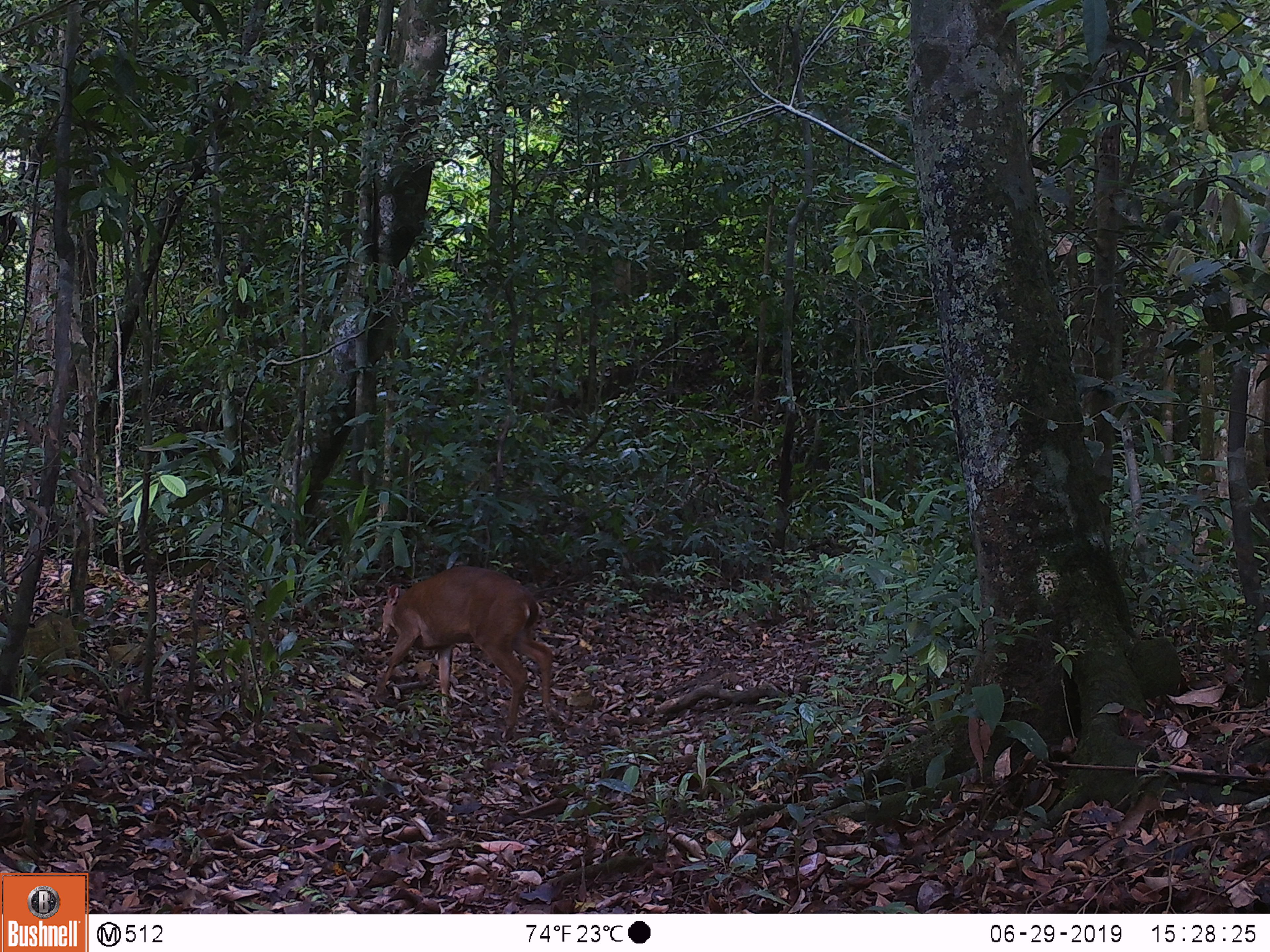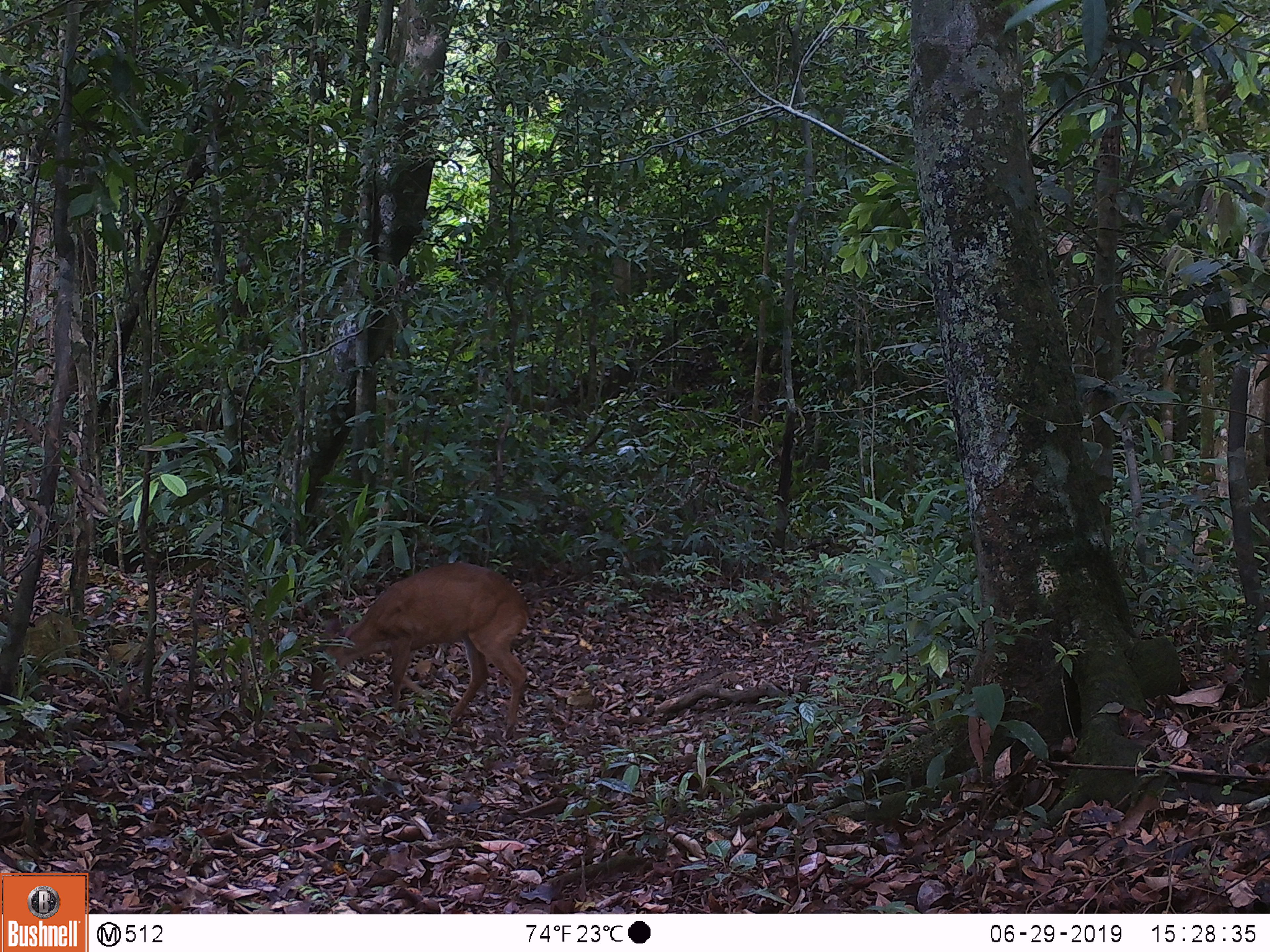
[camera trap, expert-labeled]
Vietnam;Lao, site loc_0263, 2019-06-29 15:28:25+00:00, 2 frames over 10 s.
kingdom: Animalia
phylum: Chordata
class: Mammalia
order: Artiodactyla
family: Cervidae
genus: Muntiacus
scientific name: Muntiacus vuquangensis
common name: large-antlered muntjac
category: large antlered muntjac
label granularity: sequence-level